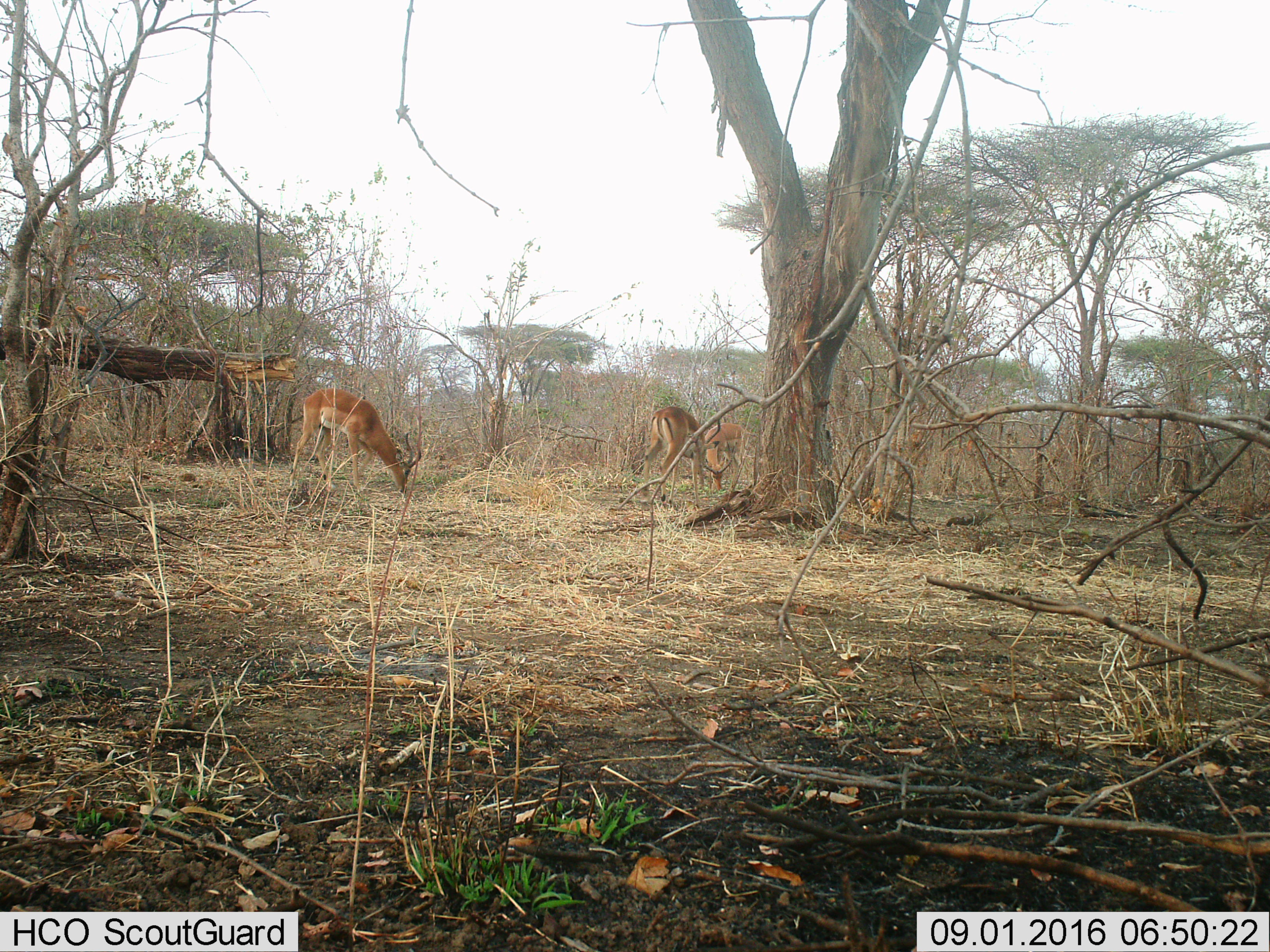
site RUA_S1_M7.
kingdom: Animalia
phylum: Chordata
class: Mammalia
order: Artiodactyla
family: Bovidae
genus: Aepyceros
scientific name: Aepyceros melampus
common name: impala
Impala (Aepyceros melampus), count 3. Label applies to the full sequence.